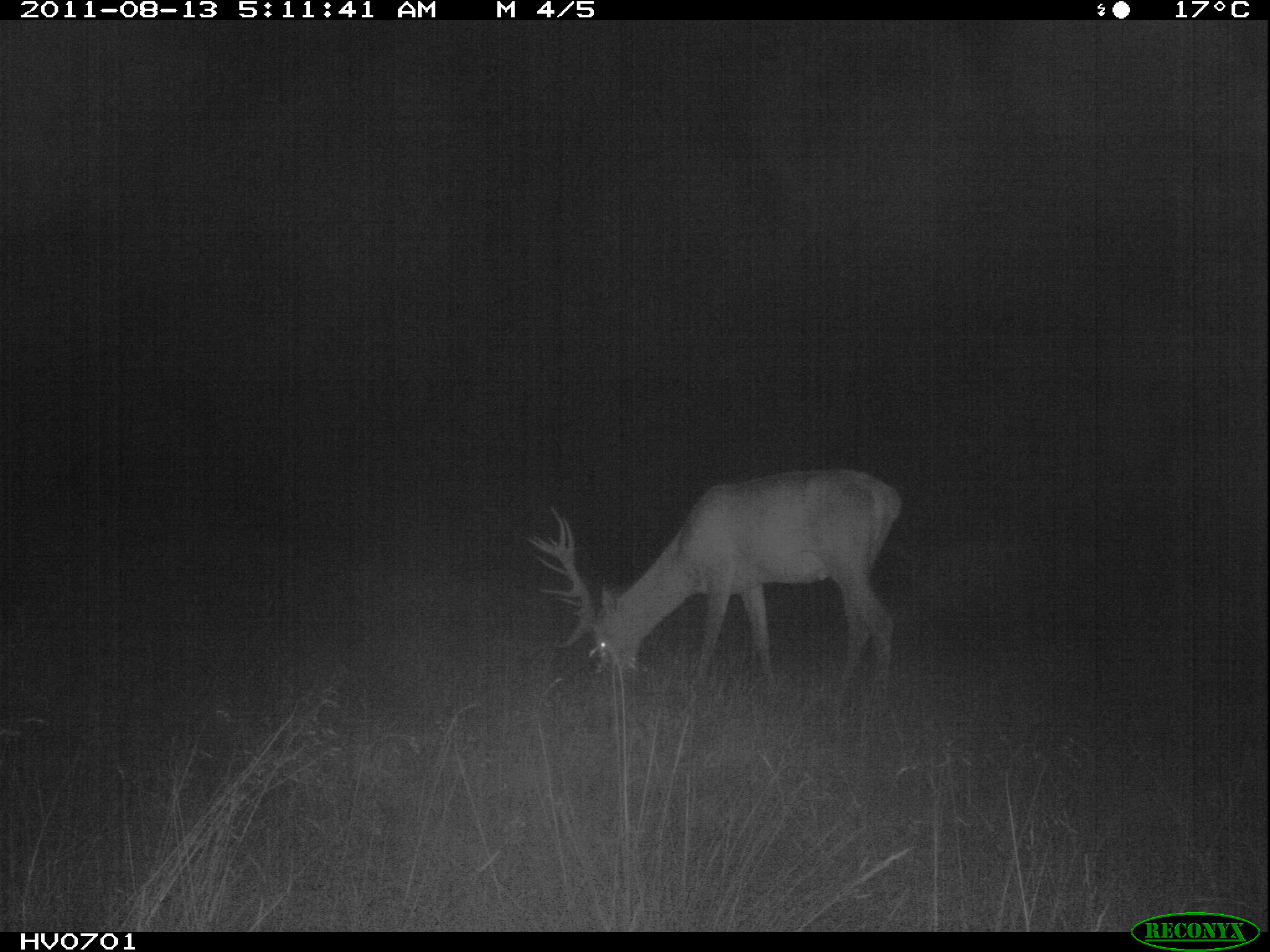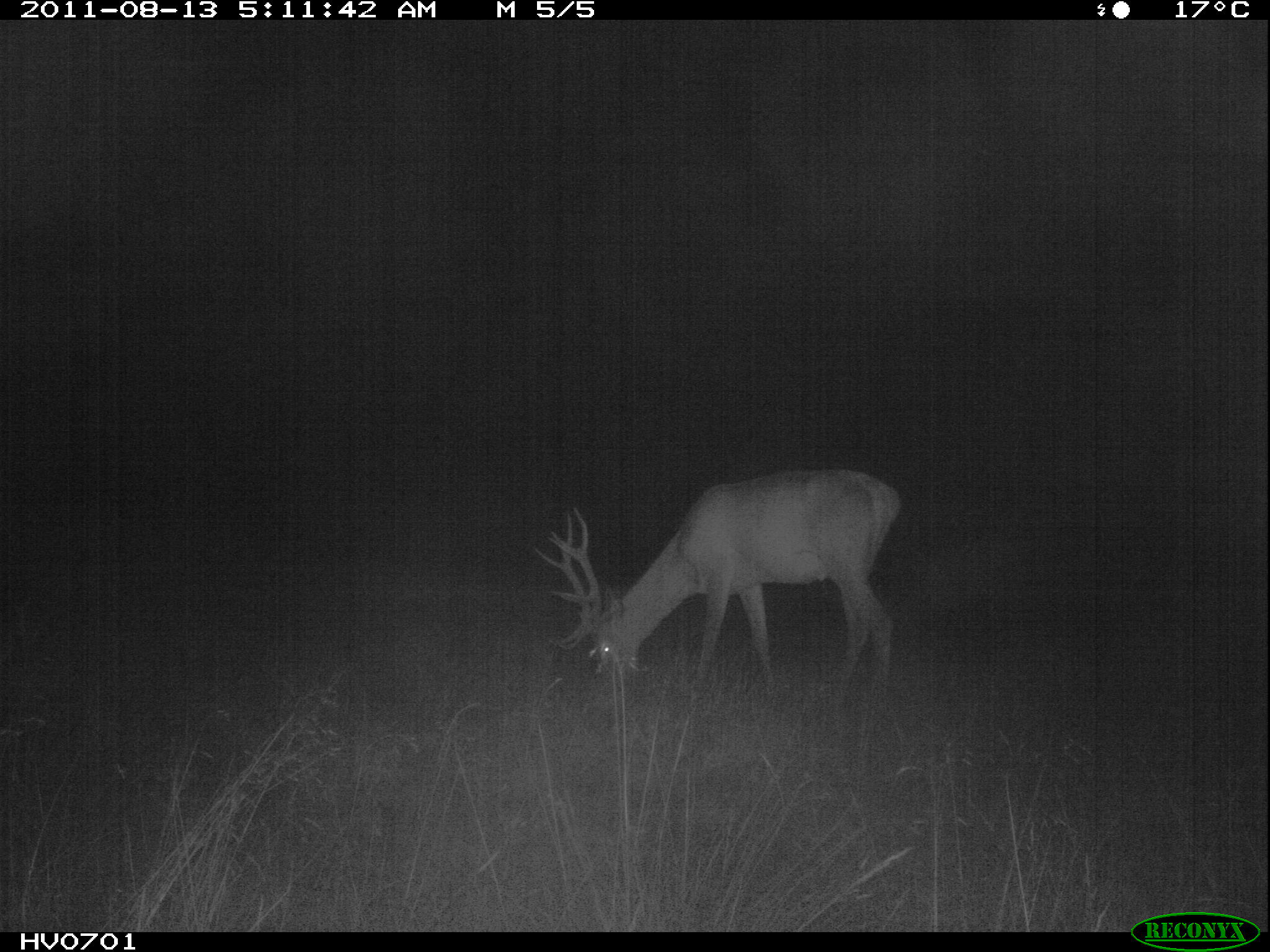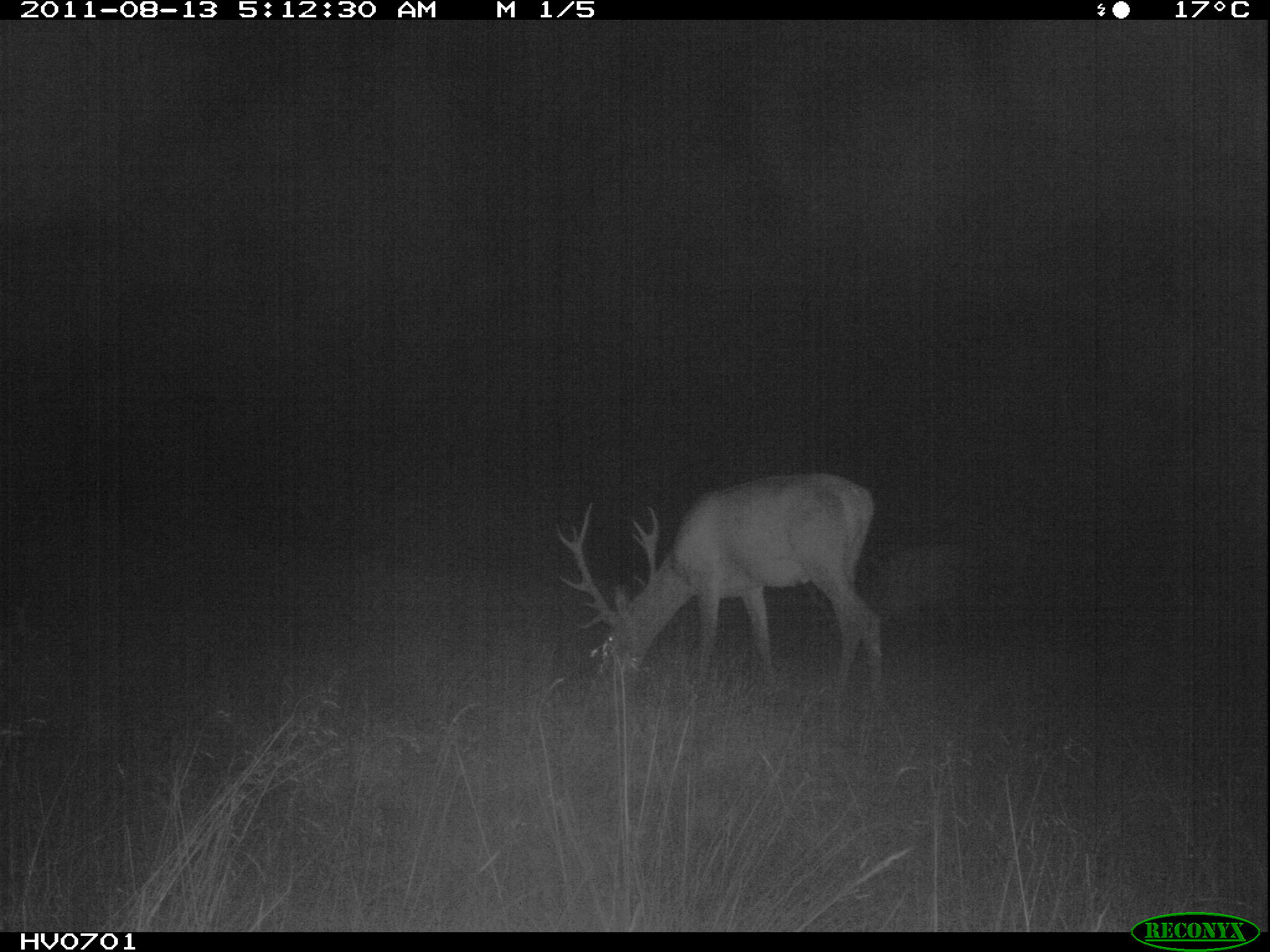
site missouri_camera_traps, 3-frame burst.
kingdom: Animalia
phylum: Chordata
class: Mammalia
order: Artiodactyla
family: Cervidae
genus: Cervus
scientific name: Cervus elaphus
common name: red deer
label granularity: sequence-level